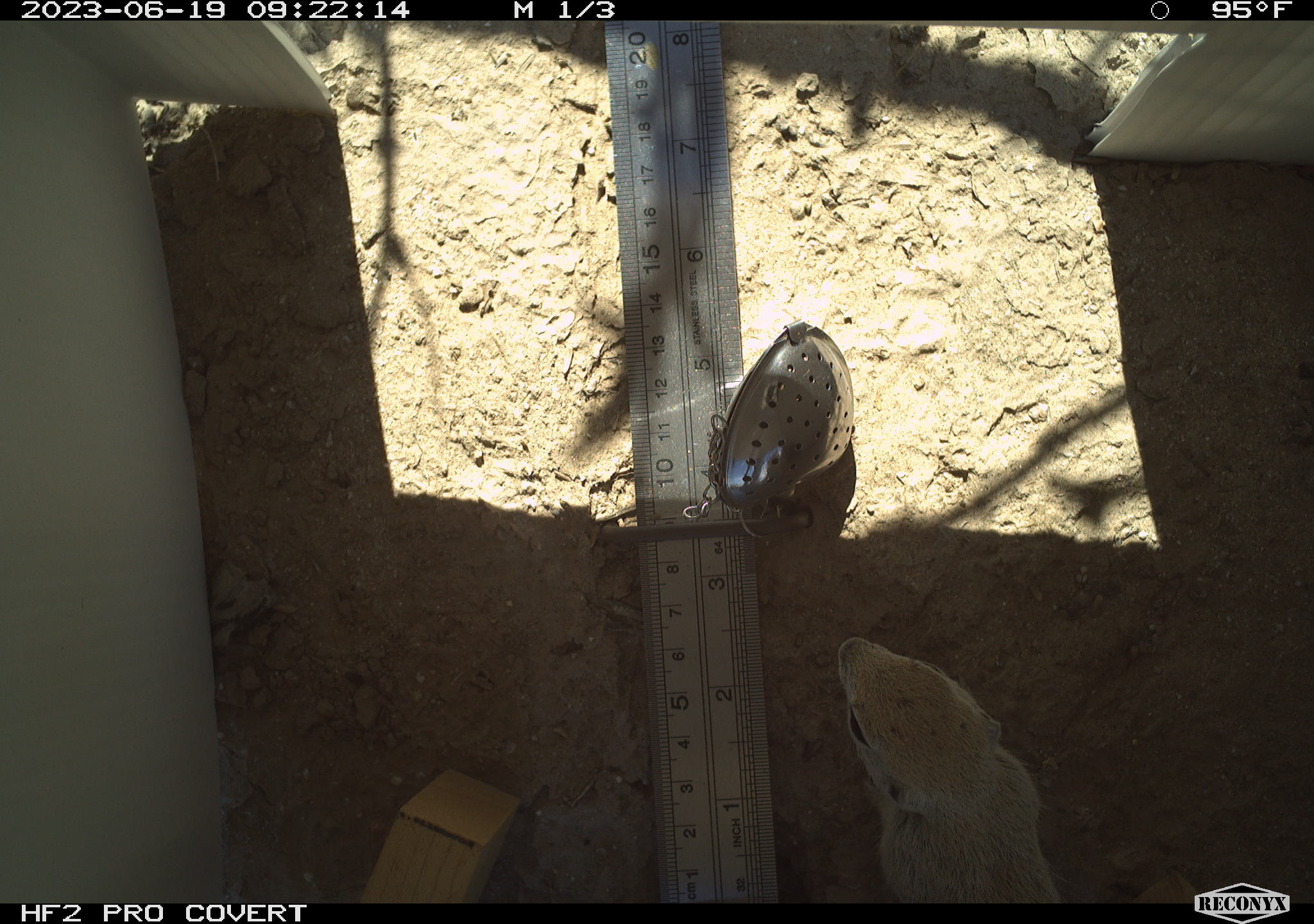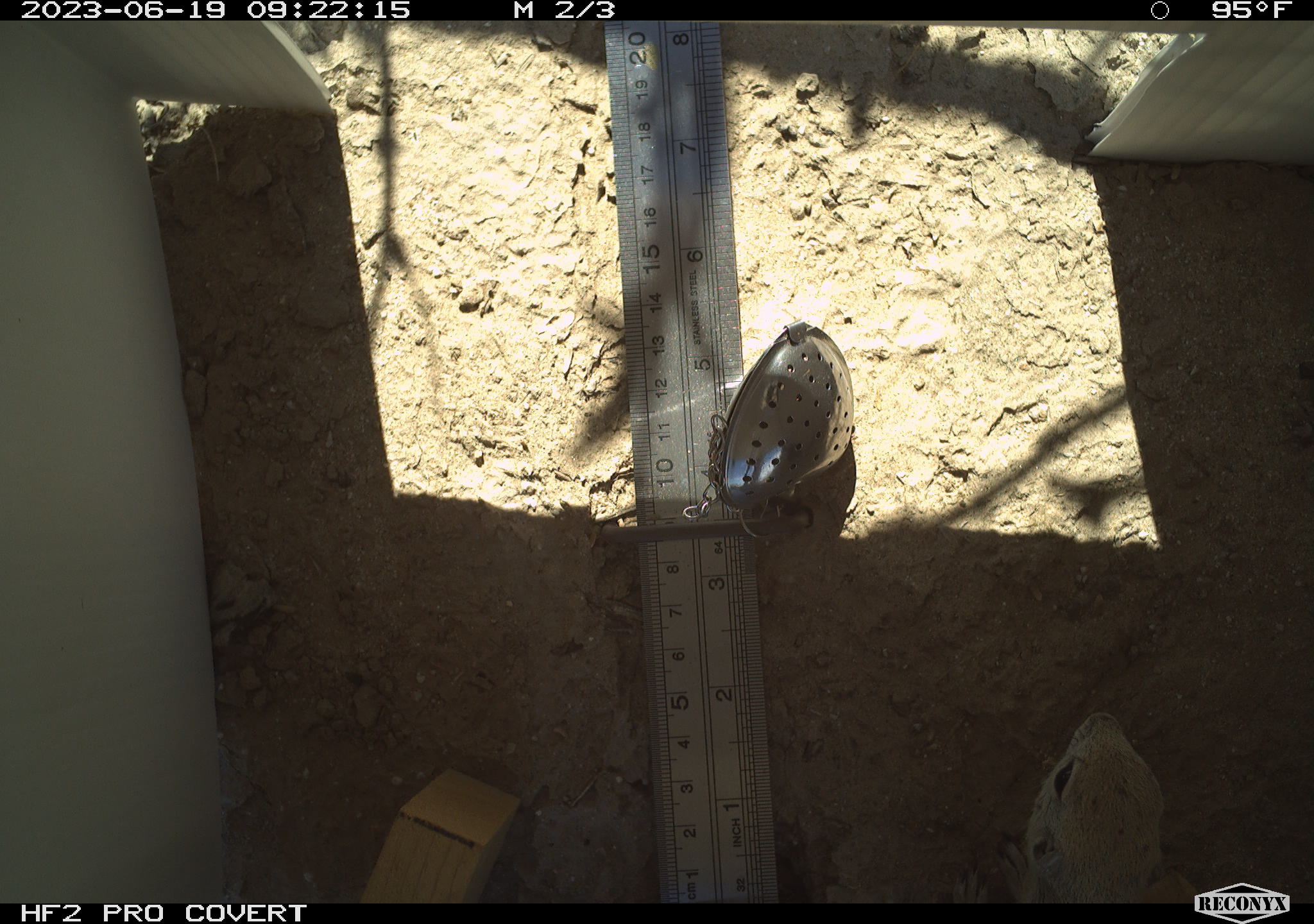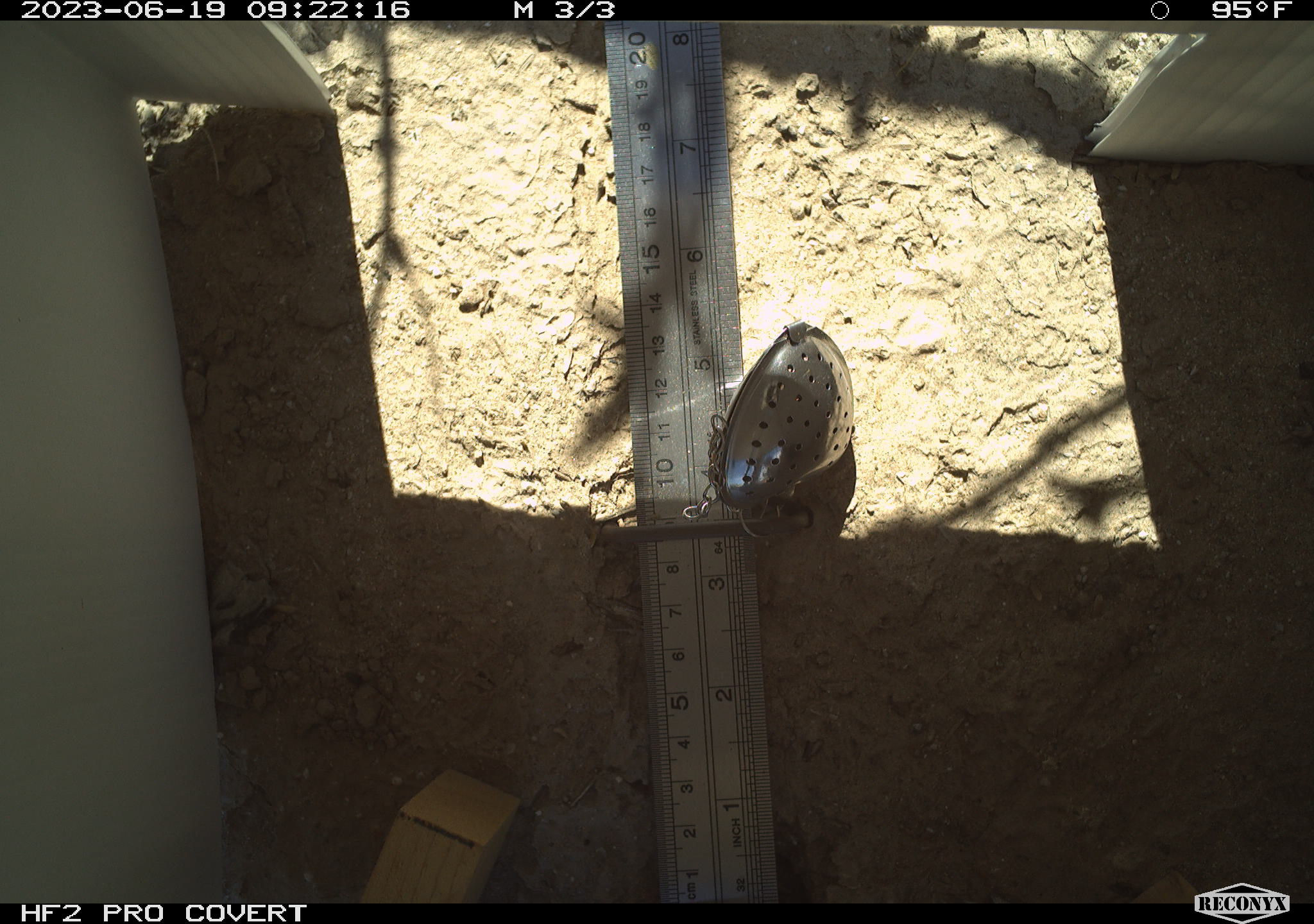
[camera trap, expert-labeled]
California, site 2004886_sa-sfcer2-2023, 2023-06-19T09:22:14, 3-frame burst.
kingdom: Animalia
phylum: Chordata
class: Mammalia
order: Rodentia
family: Sciuridae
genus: Xerospermophilus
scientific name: Xerospermophilus tereticaudus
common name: round-tailed ground squirrel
Round-tailed ground squirrel (Xerospermophilus tereticaudus).